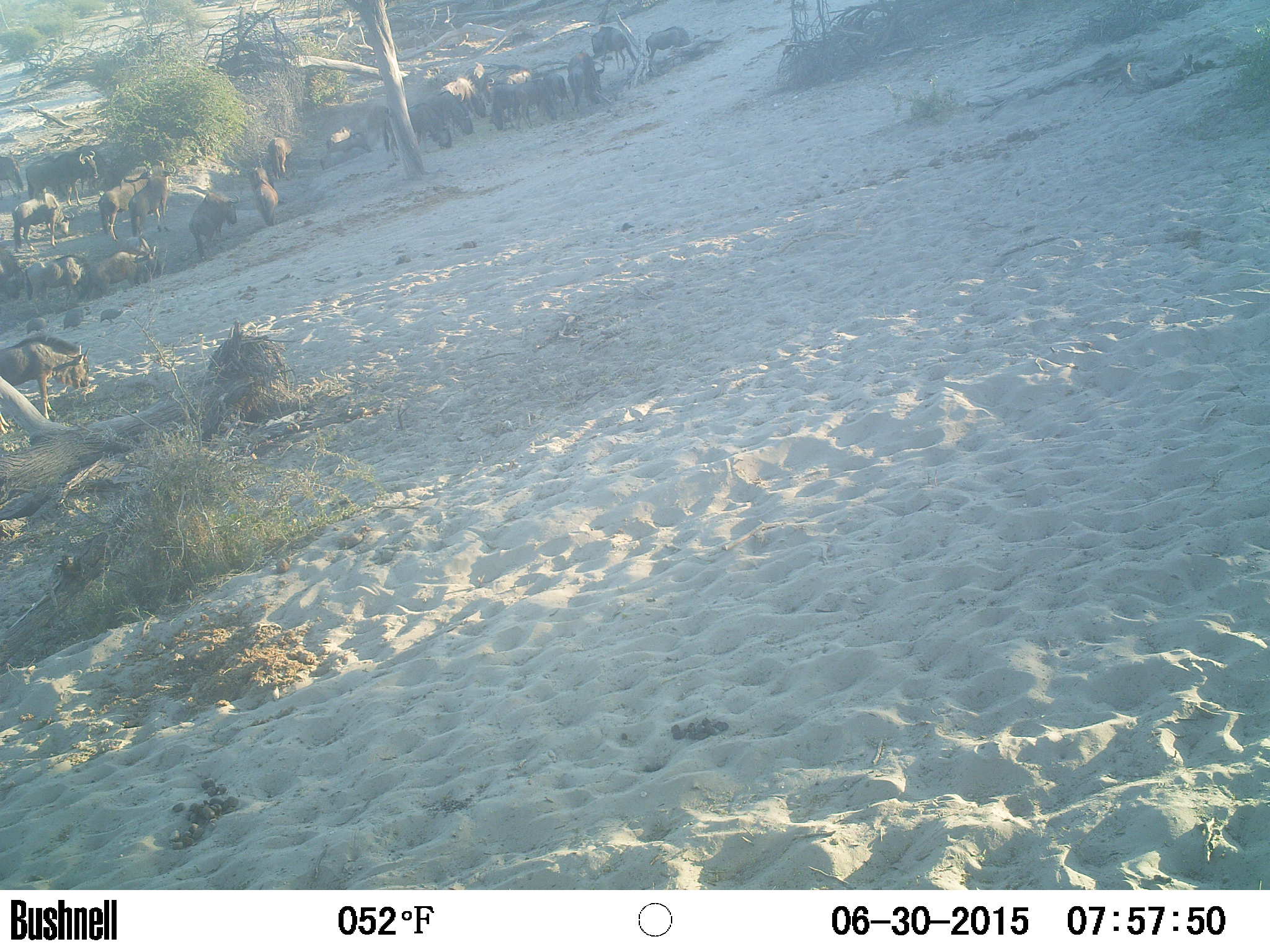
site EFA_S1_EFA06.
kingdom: Animalia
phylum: Chordata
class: Aves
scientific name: Aves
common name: bird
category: birdother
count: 3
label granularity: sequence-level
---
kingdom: Animalia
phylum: Chordata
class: Mammalia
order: Artiodactyla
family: Bovidae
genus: Connochaetes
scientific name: Connochaetes taurinus taurinus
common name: blue wildebeest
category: wildebeestblue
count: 11-50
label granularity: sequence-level